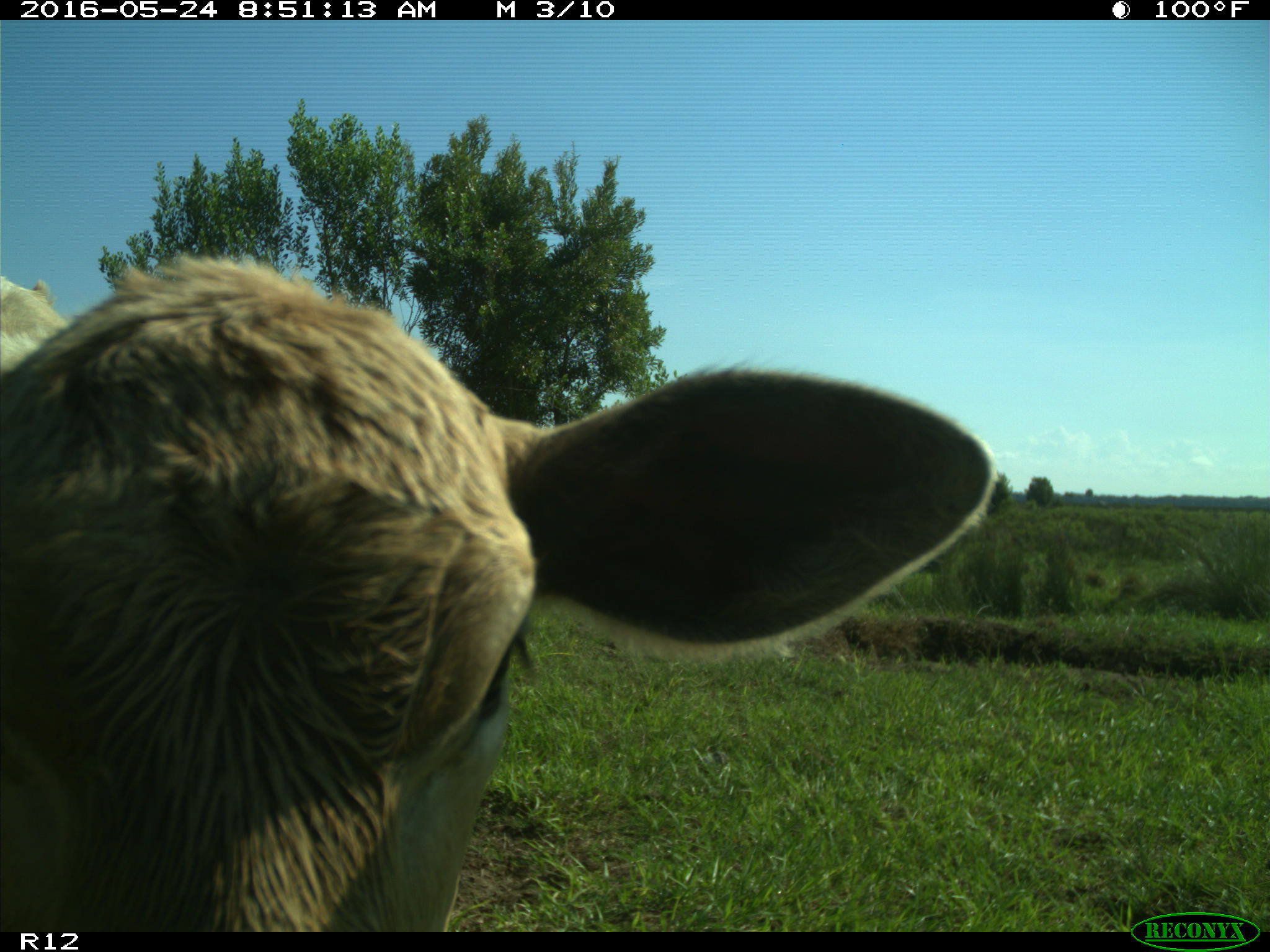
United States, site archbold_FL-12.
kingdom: Animalia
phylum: Chordata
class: Mammalia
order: Artiodactyla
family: Bovidae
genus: Bos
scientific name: Bos taurus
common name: domestic cow